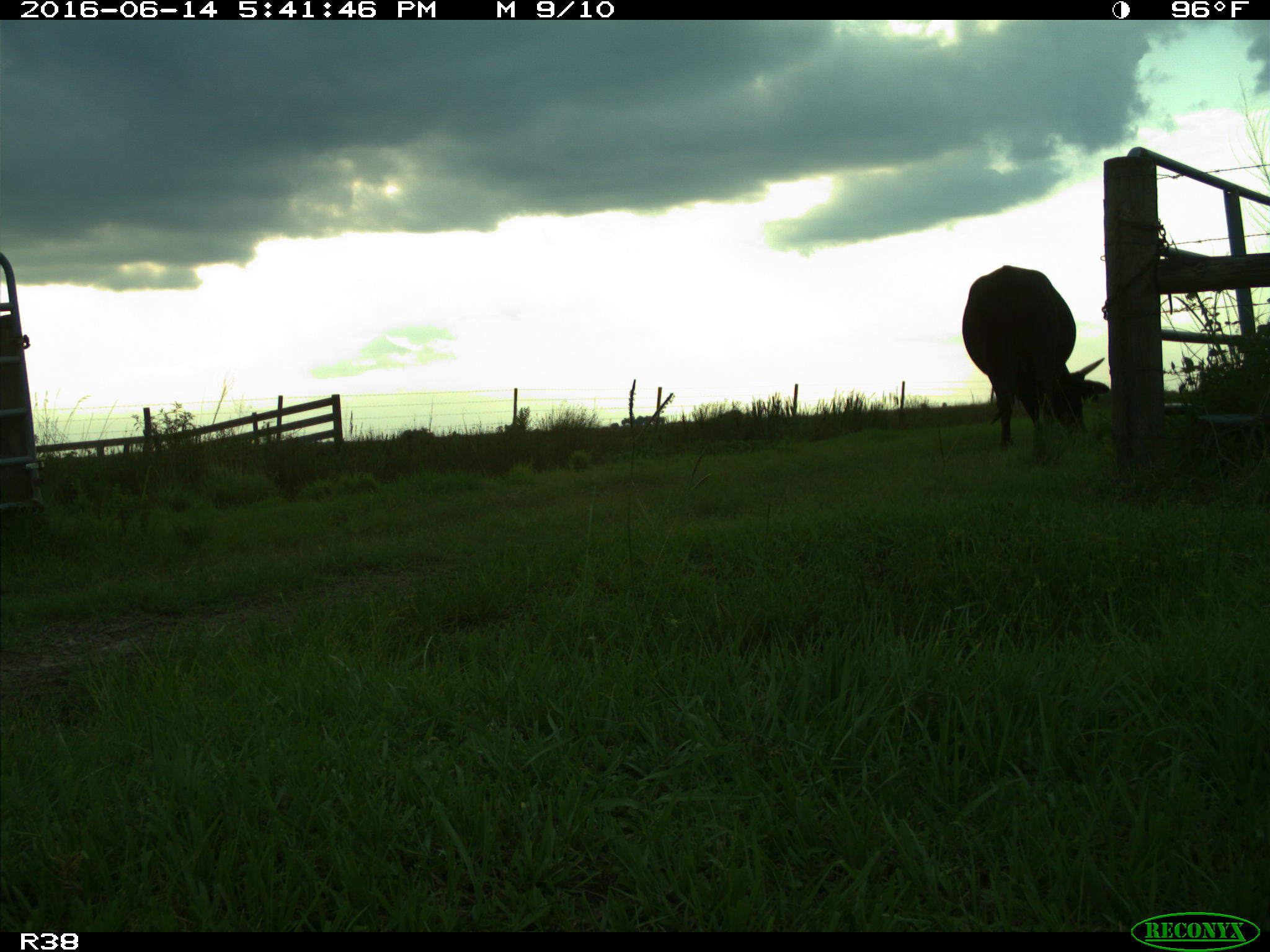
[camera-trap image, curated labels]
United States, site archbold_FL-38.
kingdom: Animalia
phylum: Chordata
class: Mammalia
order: Artiodactyla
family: Bovidae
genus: Bos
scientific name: Bos taurus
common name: domestic cow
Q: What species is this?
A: Bos taurus (domestic cow).